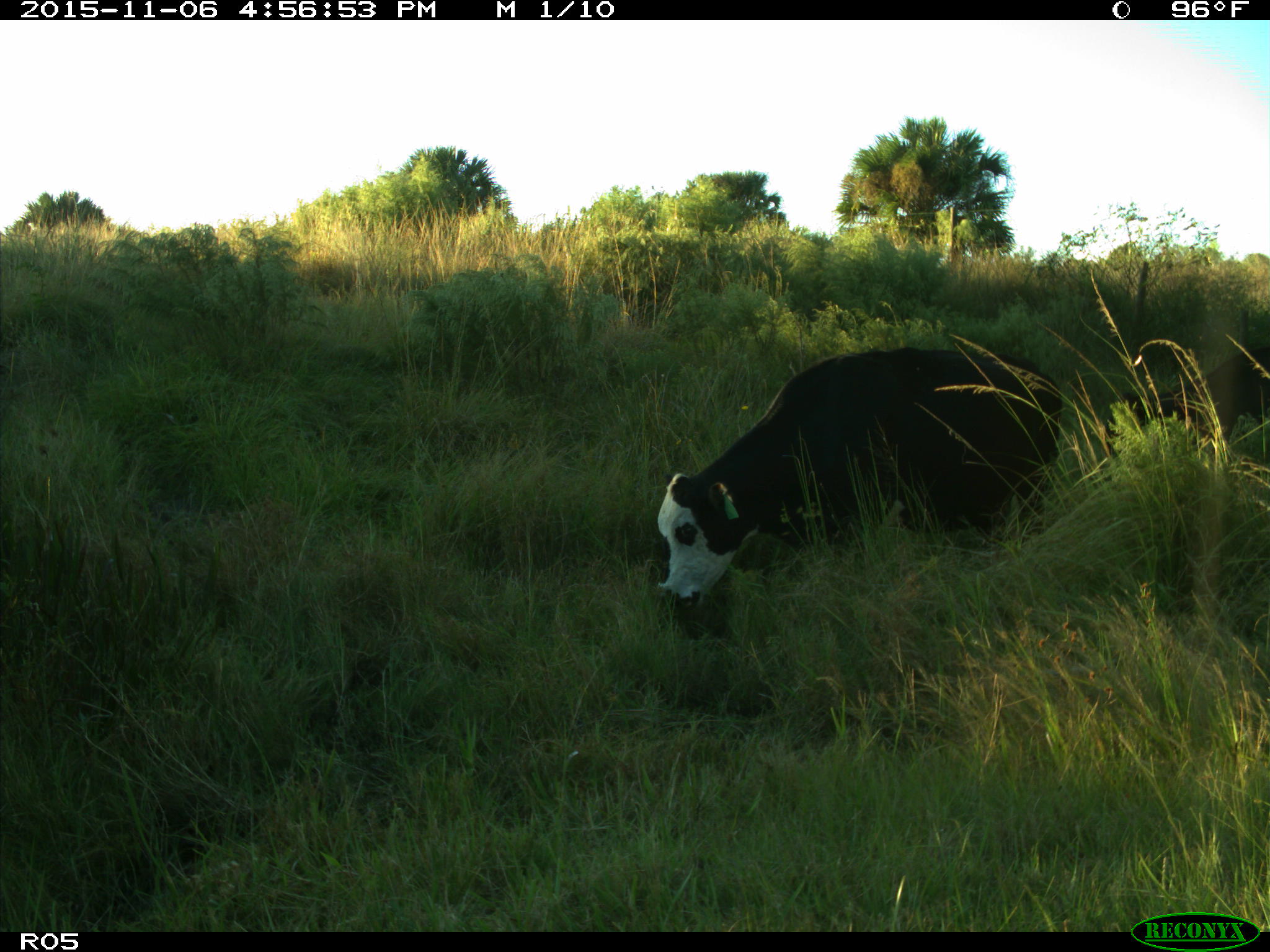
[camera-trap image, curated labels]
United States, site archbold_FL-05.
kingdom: Animalia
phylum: Chordata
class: Mammalia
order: Artiodactyla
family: Bovidae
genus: Bos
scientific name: Bos taurus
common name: domestic cow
Bos taurus (domestic cow).